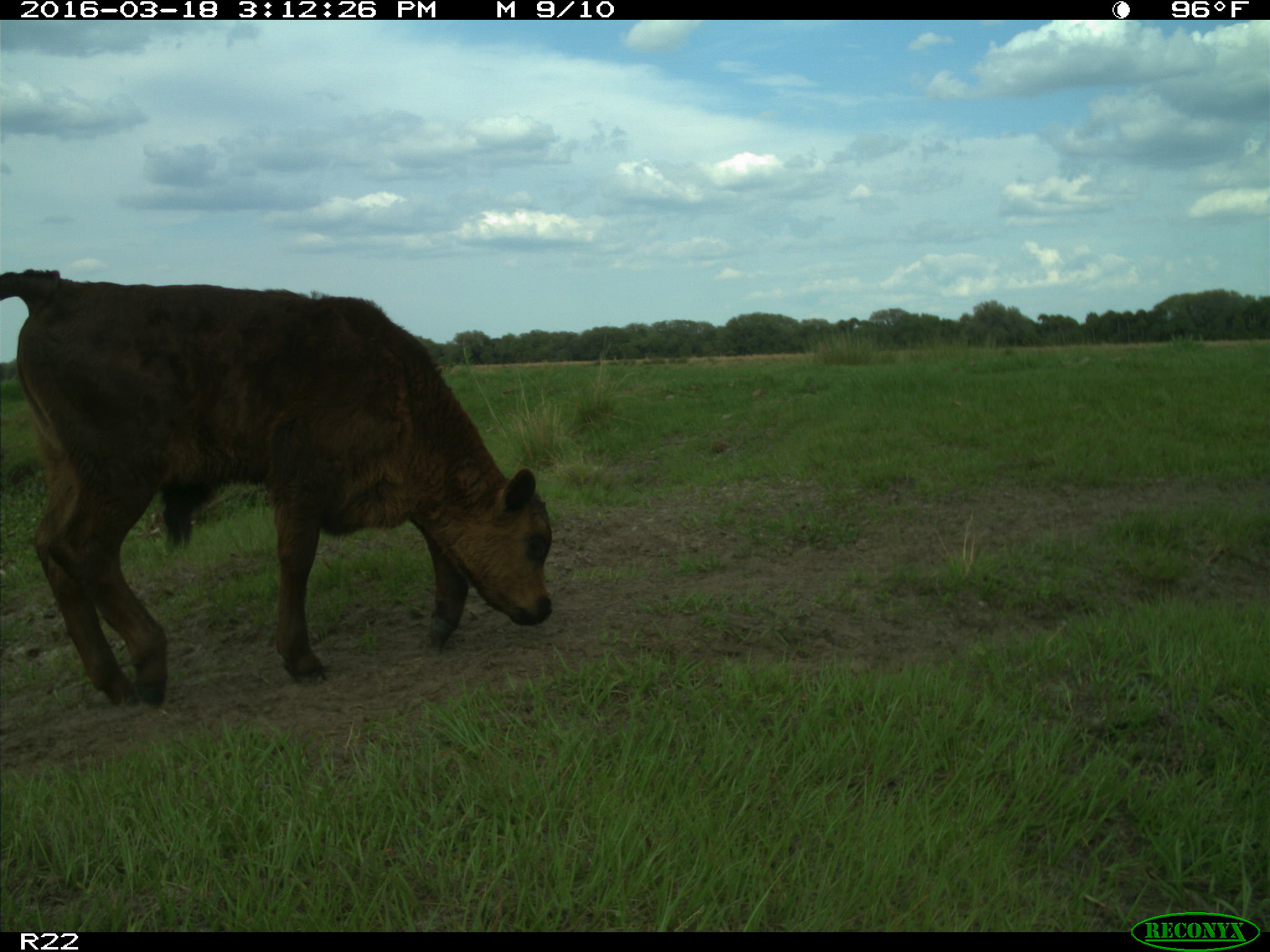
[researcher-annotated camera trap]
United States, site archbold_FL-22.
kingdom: Animalia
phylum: Chordata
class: Mammalia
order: Artiodactyla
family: Bovidae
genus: Bos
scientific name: Bos taurus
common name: domestic cow